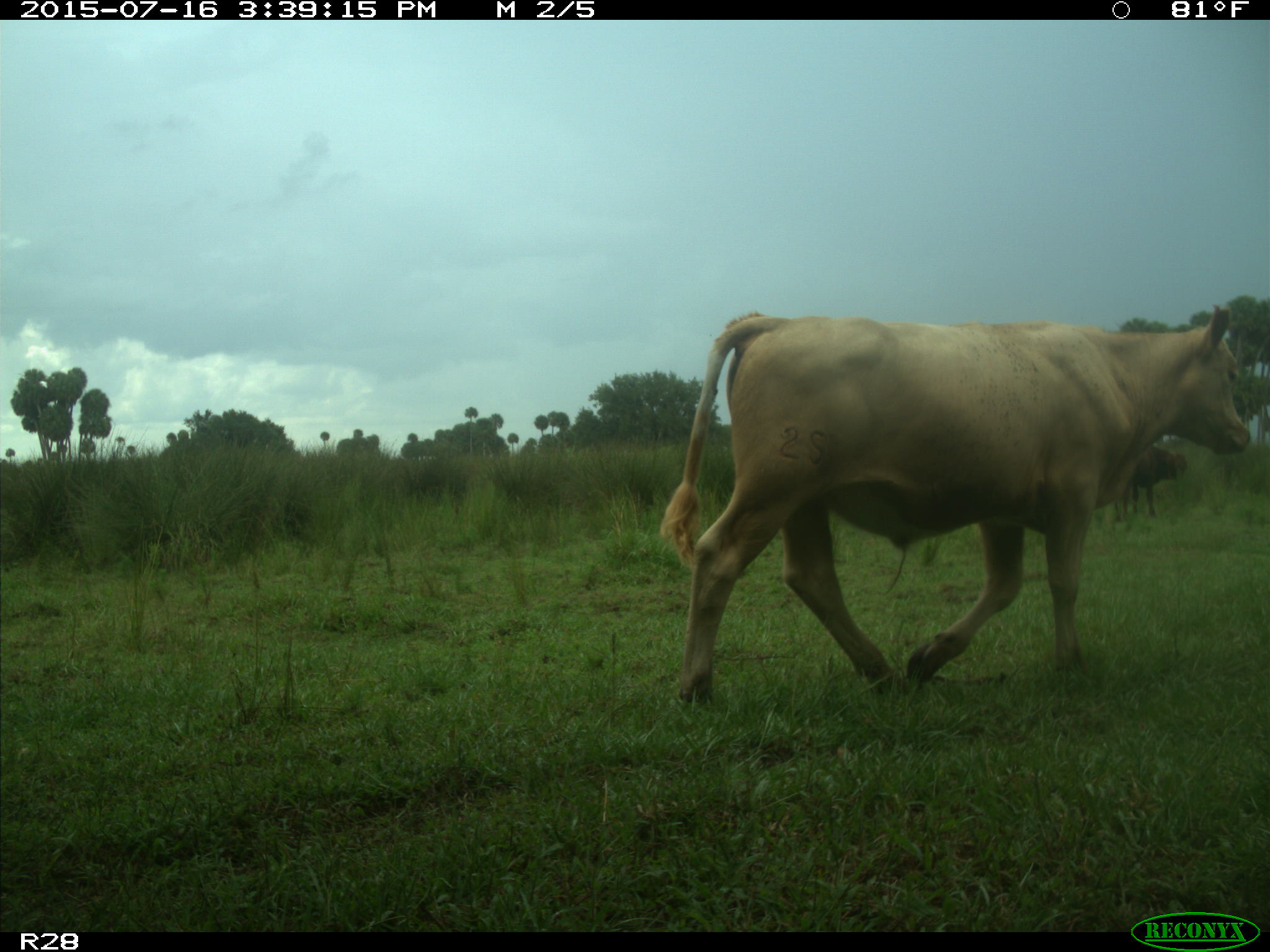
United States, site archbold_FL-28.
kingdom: Animalia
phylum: Chordata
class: Mammalia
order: Artiodactyla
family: Bovidae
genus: Bos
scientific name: Bos taurus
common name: domestic cow